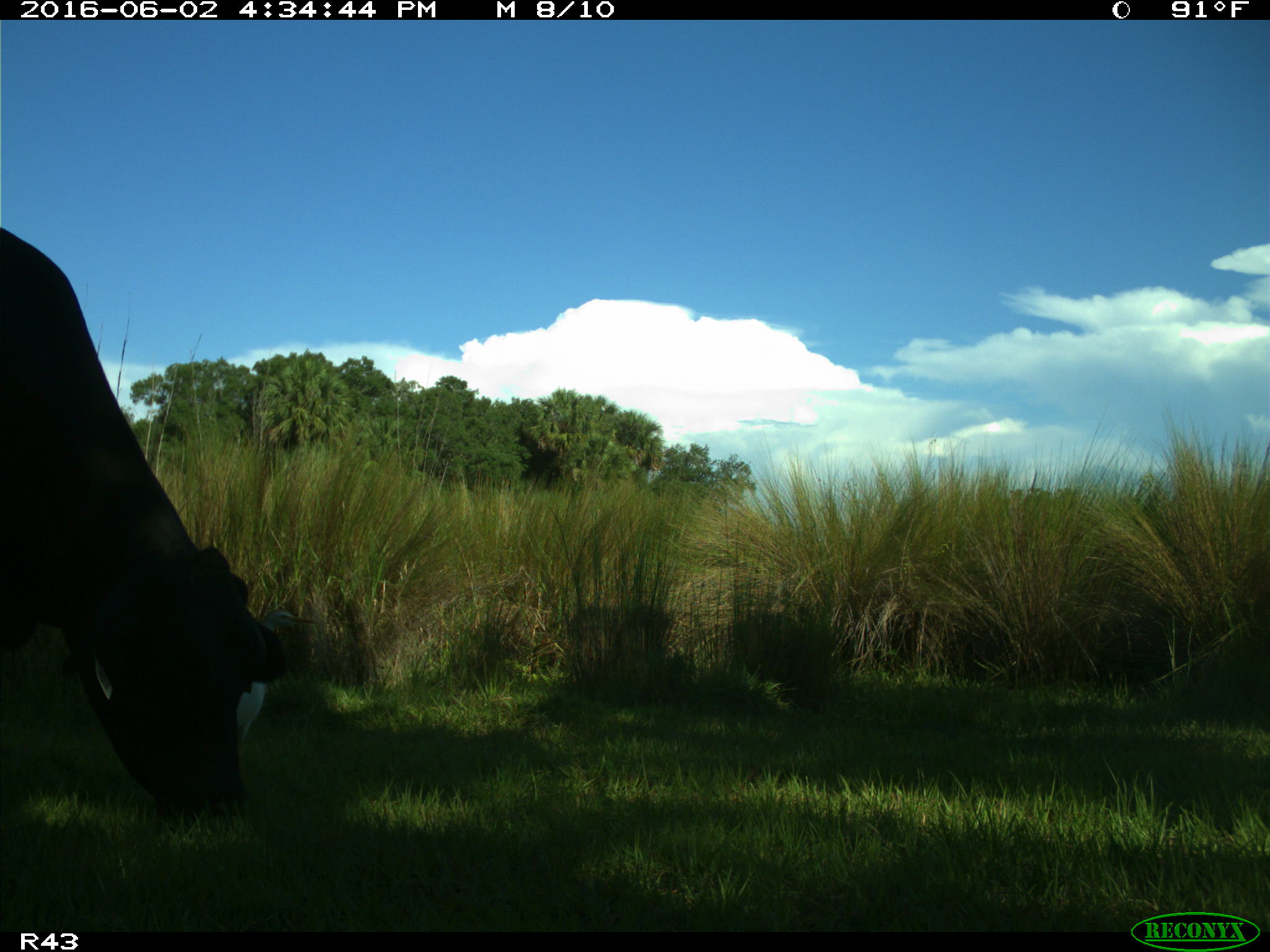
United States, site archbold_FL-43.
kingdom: Animalia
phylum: Chordata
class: Mammalia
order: Artiodactyla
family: Bovidae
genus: Bos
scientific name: Bos taurus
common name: domestic cow